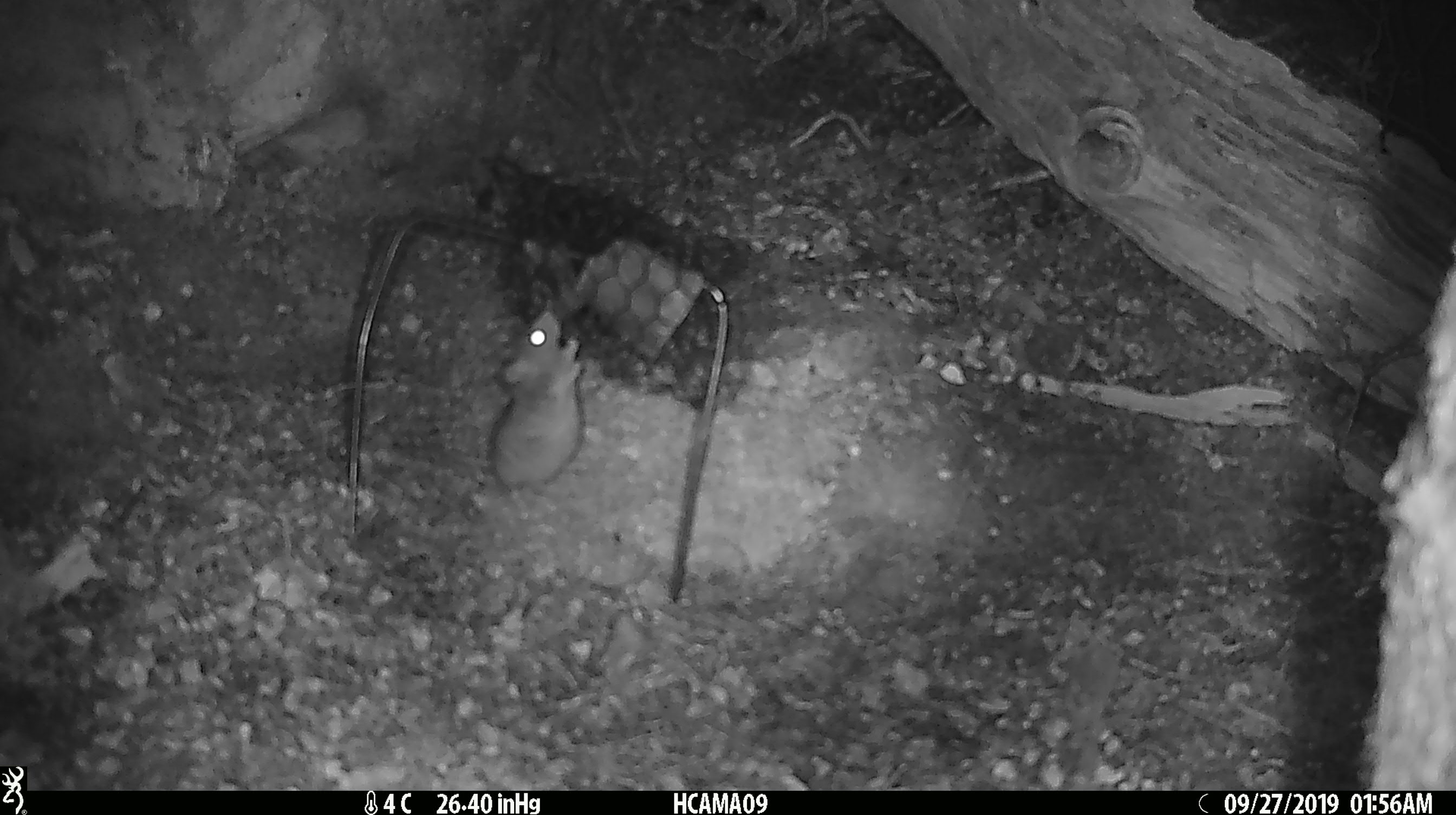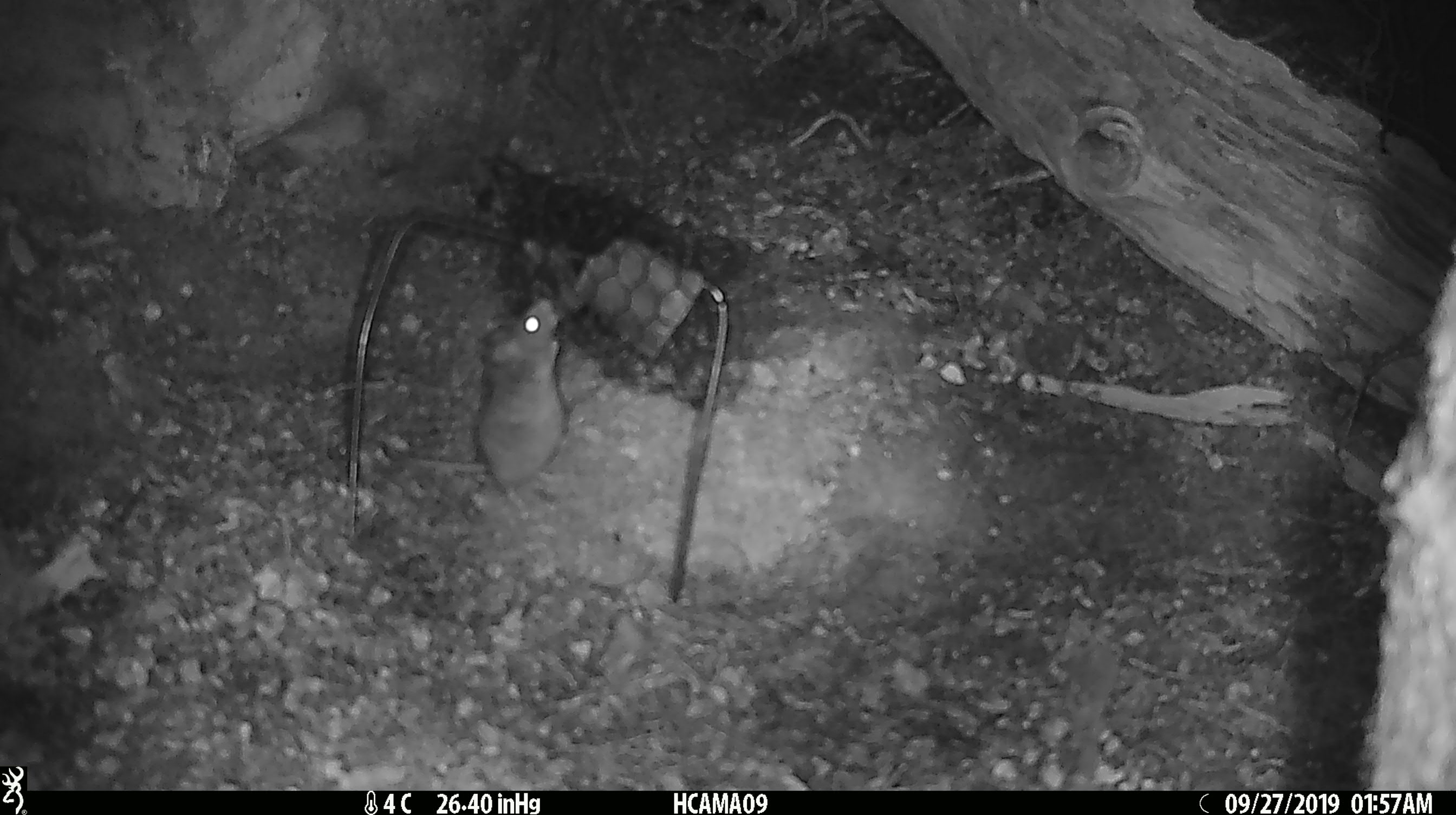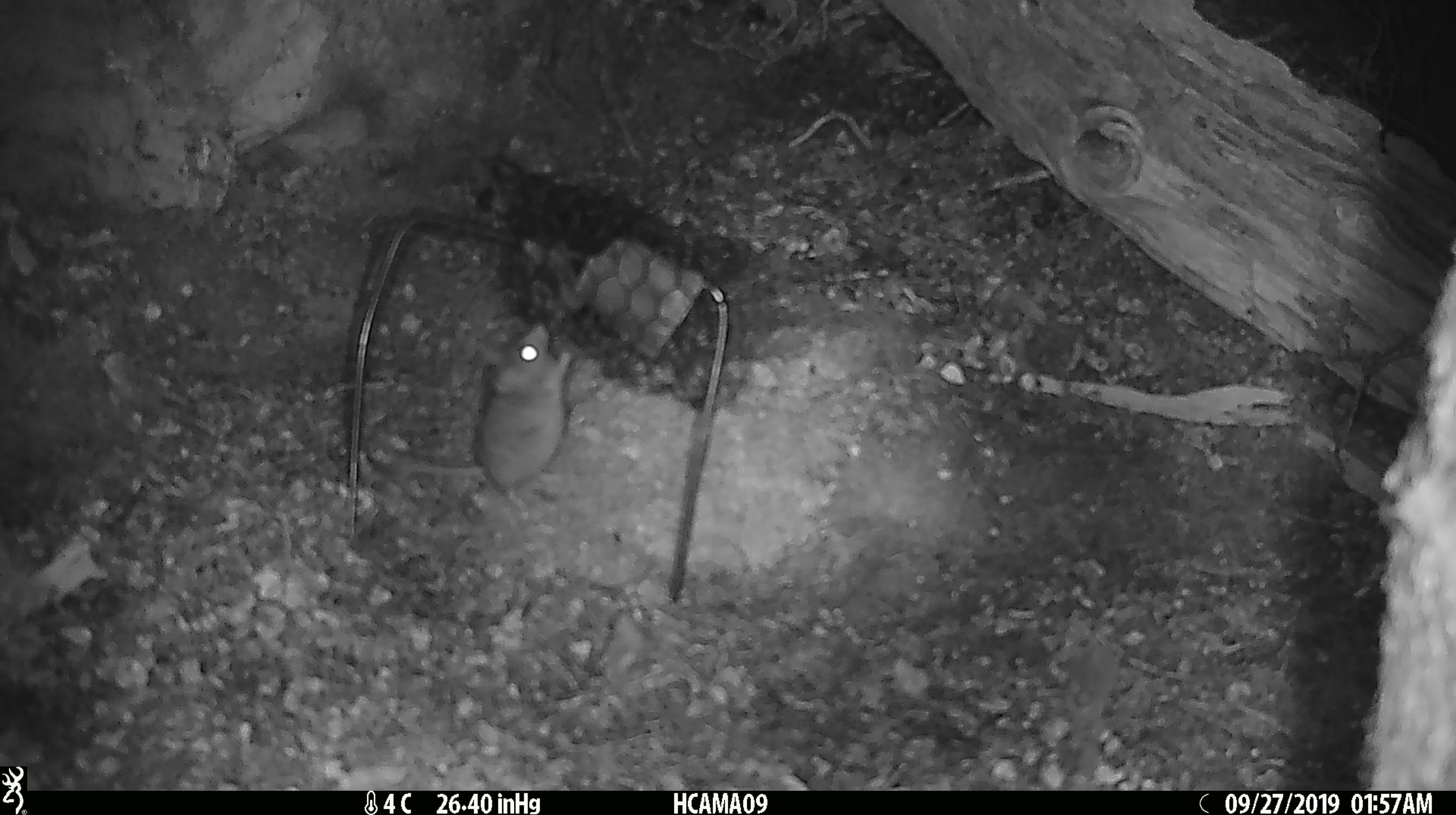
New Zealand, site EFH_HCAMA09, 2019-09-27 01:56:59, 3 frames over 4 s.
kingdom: Animalia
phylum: Chordata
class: Mammalia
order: Rodentia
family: Muridae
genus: Mus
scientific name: Mus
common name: mouse